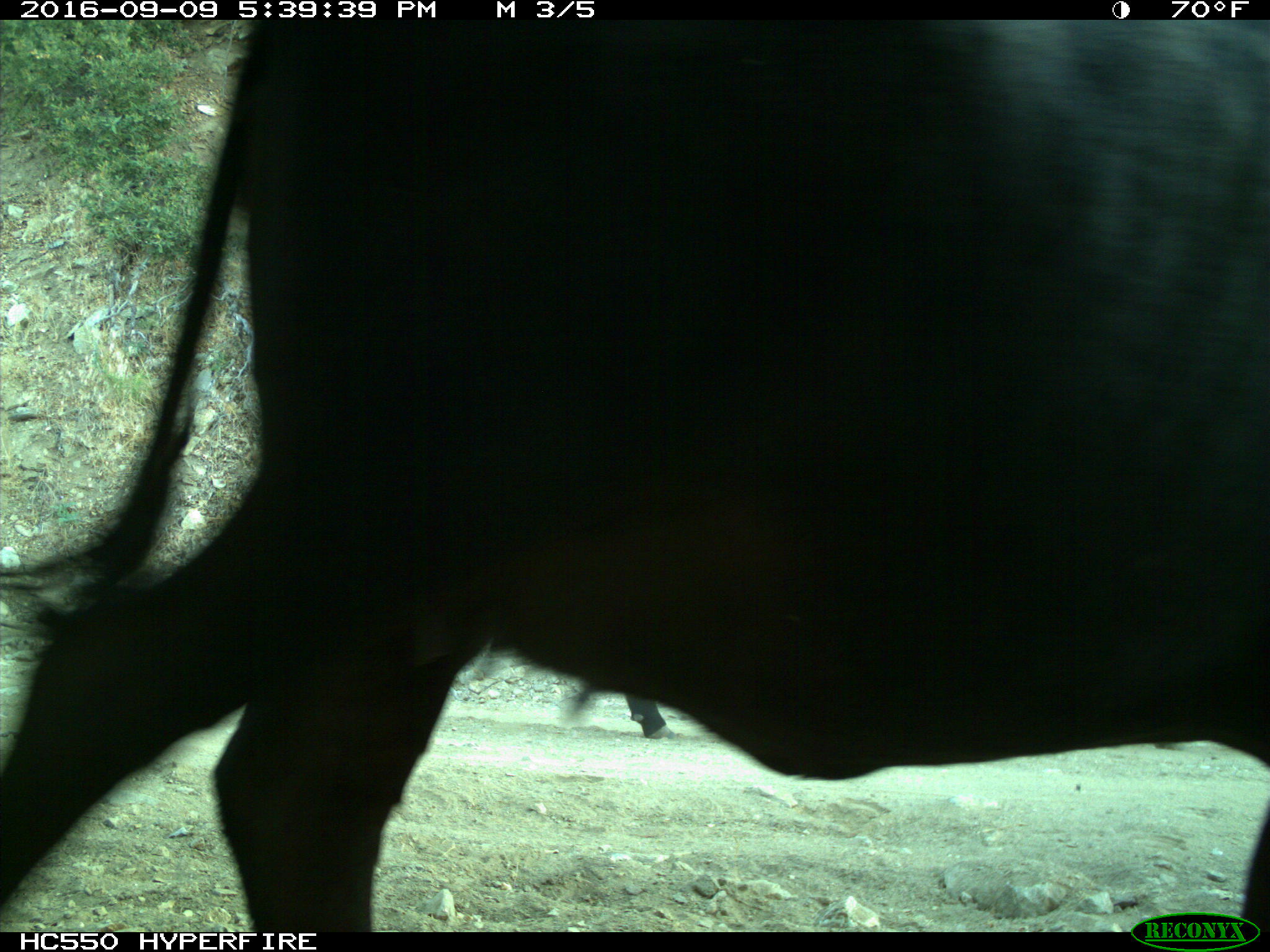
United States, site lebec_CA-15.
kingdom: Animalia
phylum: Chordata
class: Mammalia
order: Artiodactyla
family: Bovidae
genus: Bos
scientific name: Bos taurus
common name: domestic cow